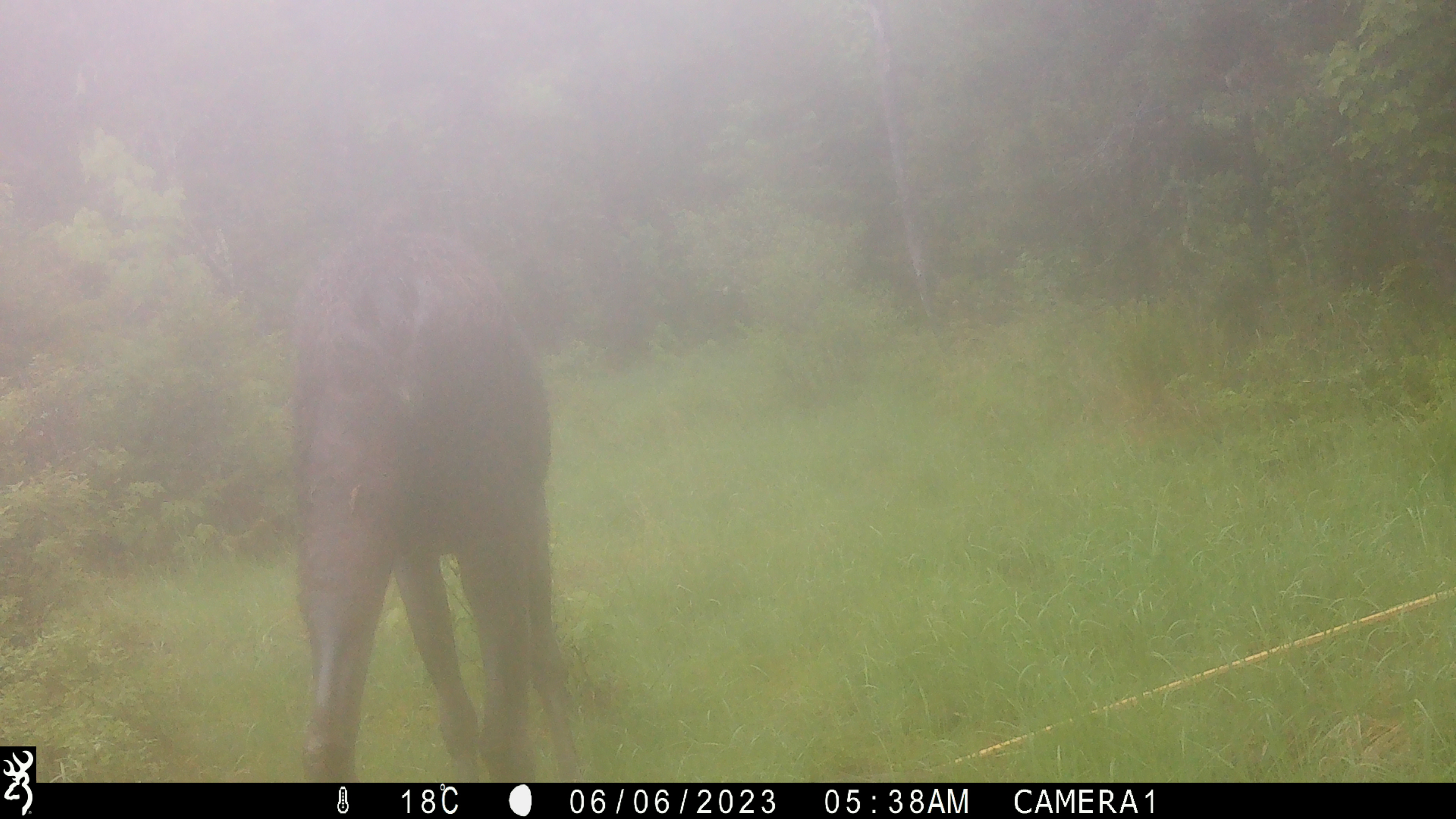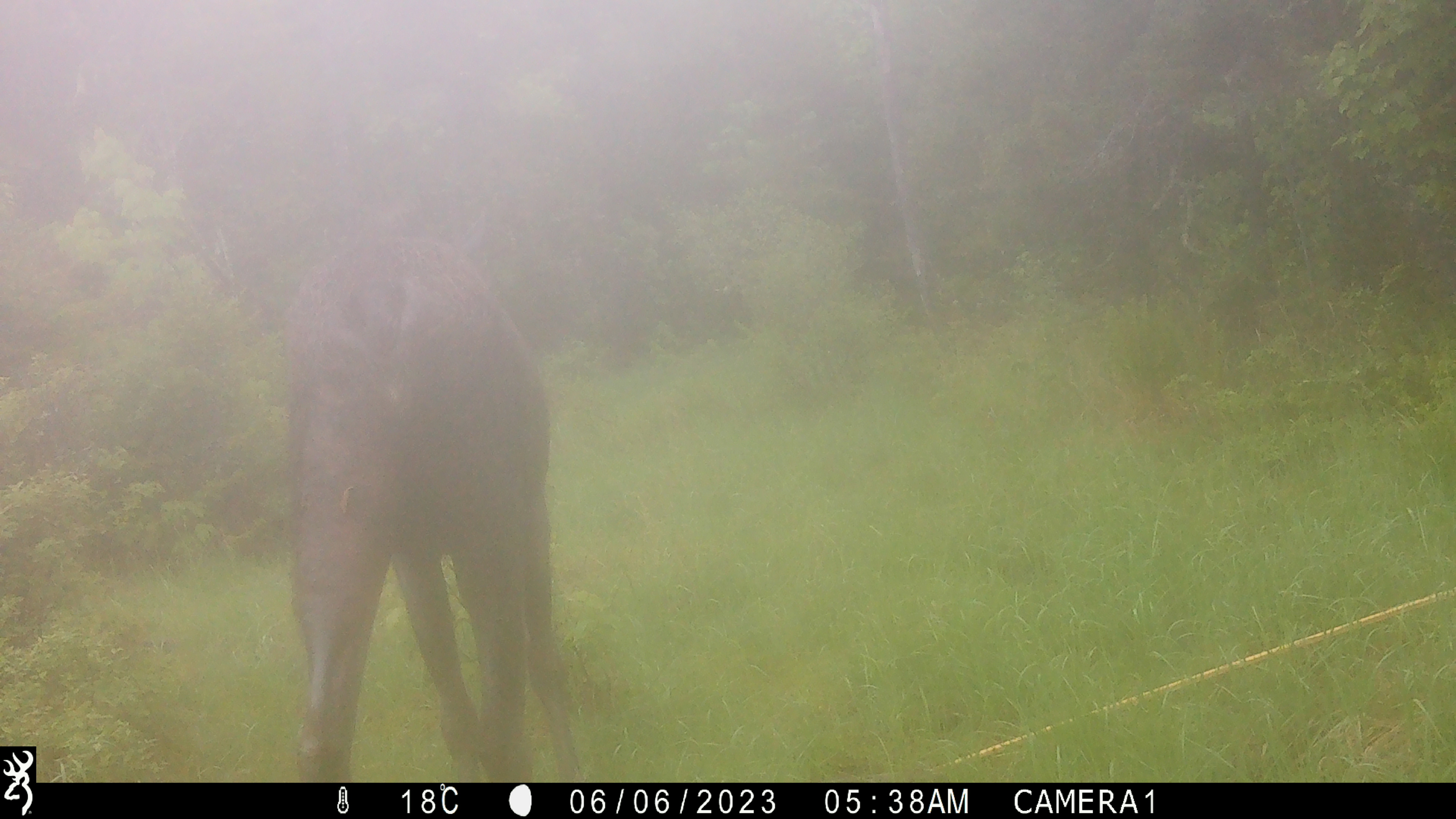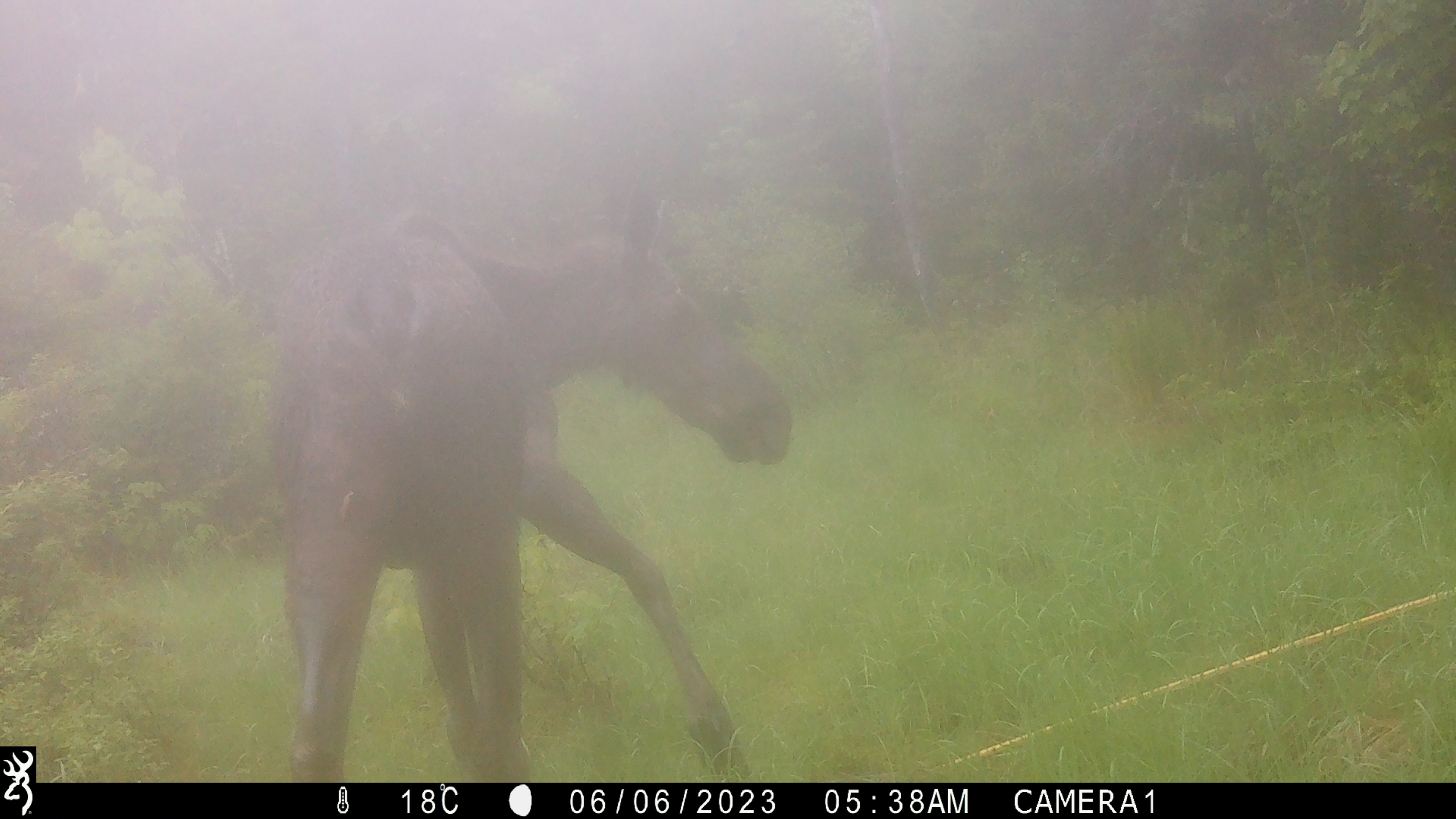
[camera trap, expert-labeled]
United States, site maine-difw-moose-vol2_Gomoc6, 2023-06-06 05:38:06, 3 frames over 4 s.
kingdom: Animalia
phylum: Chordata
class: Mammalia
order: Artiodactyla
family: Cervidae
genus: Alces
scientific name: Alces alces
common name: moose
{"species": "moose (Alces alces)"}